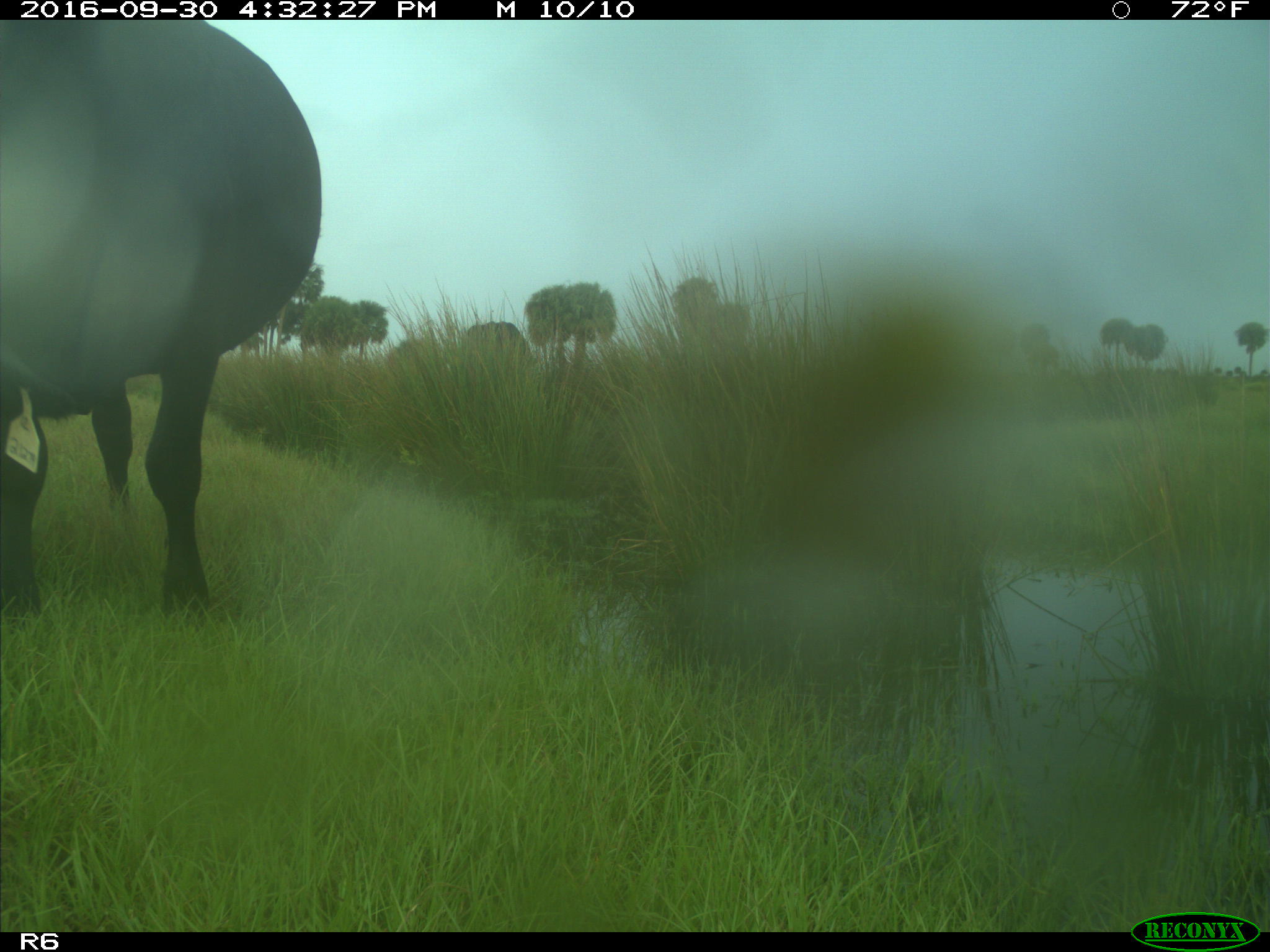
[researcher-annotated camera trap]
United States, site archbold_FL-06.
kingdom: Animalia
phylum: Chordata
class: Mammalia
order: Artiodactyla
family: Bovidae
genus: Bos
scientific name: Bos taurus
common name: domestic cow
Bos taurus (domestic cow).